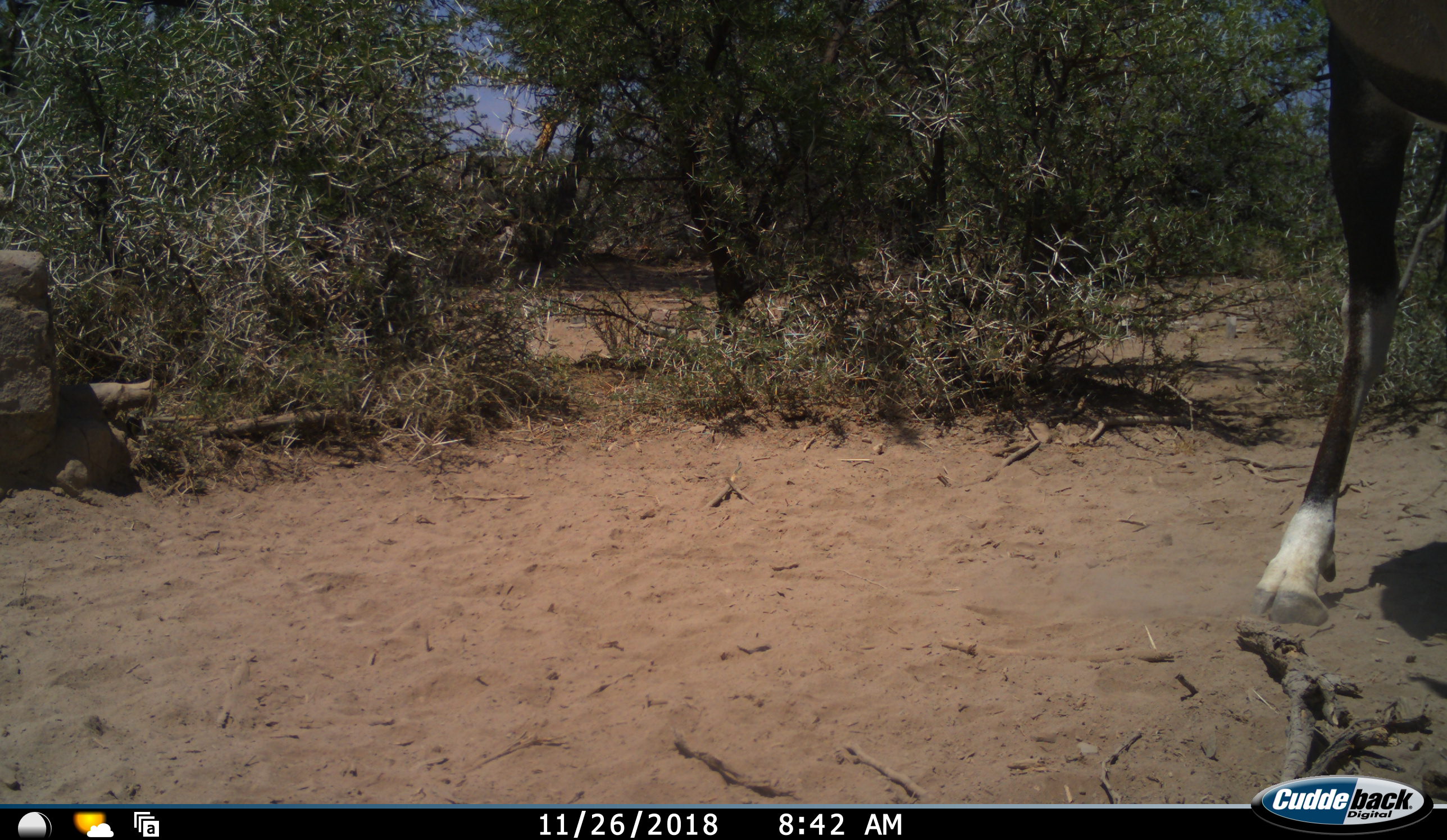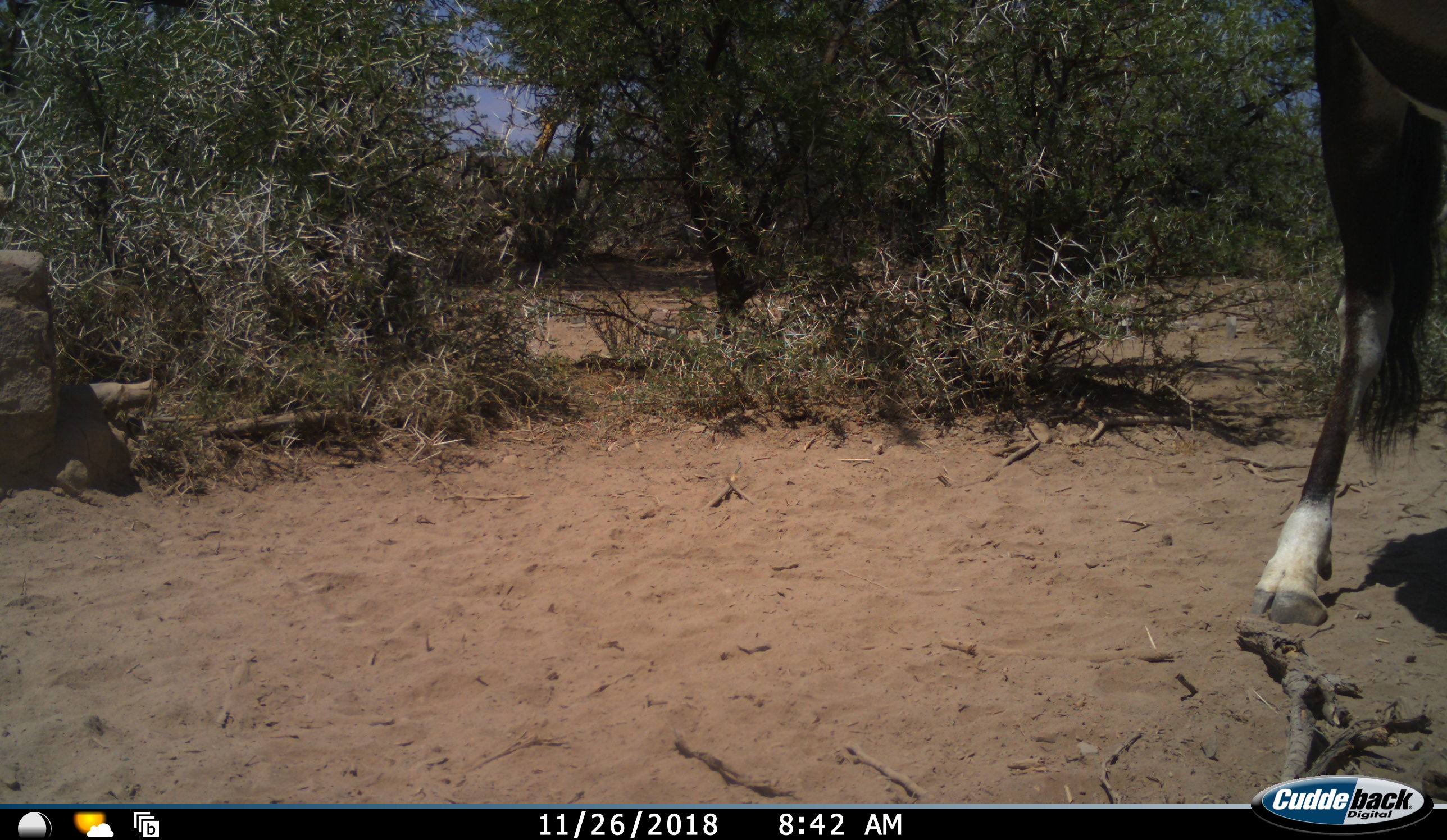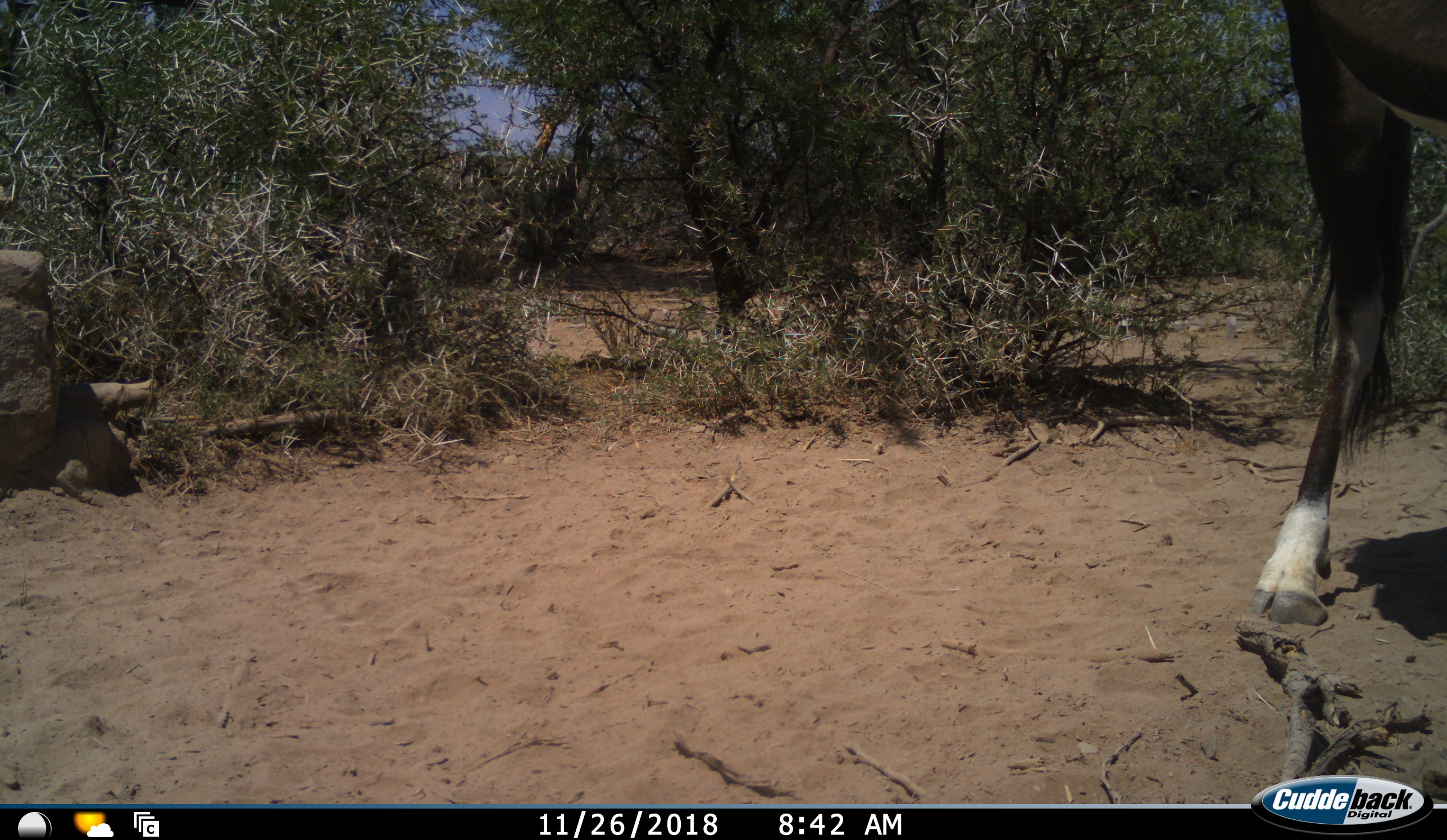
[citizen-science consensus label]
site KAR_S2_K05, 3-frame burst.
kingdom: Animalia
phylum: Chordata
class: Mammalia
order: Artiodactyla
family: Bovidae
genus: Oryx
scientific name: Oryx gazella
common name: gemsbok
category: oryx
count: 1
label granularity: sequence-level